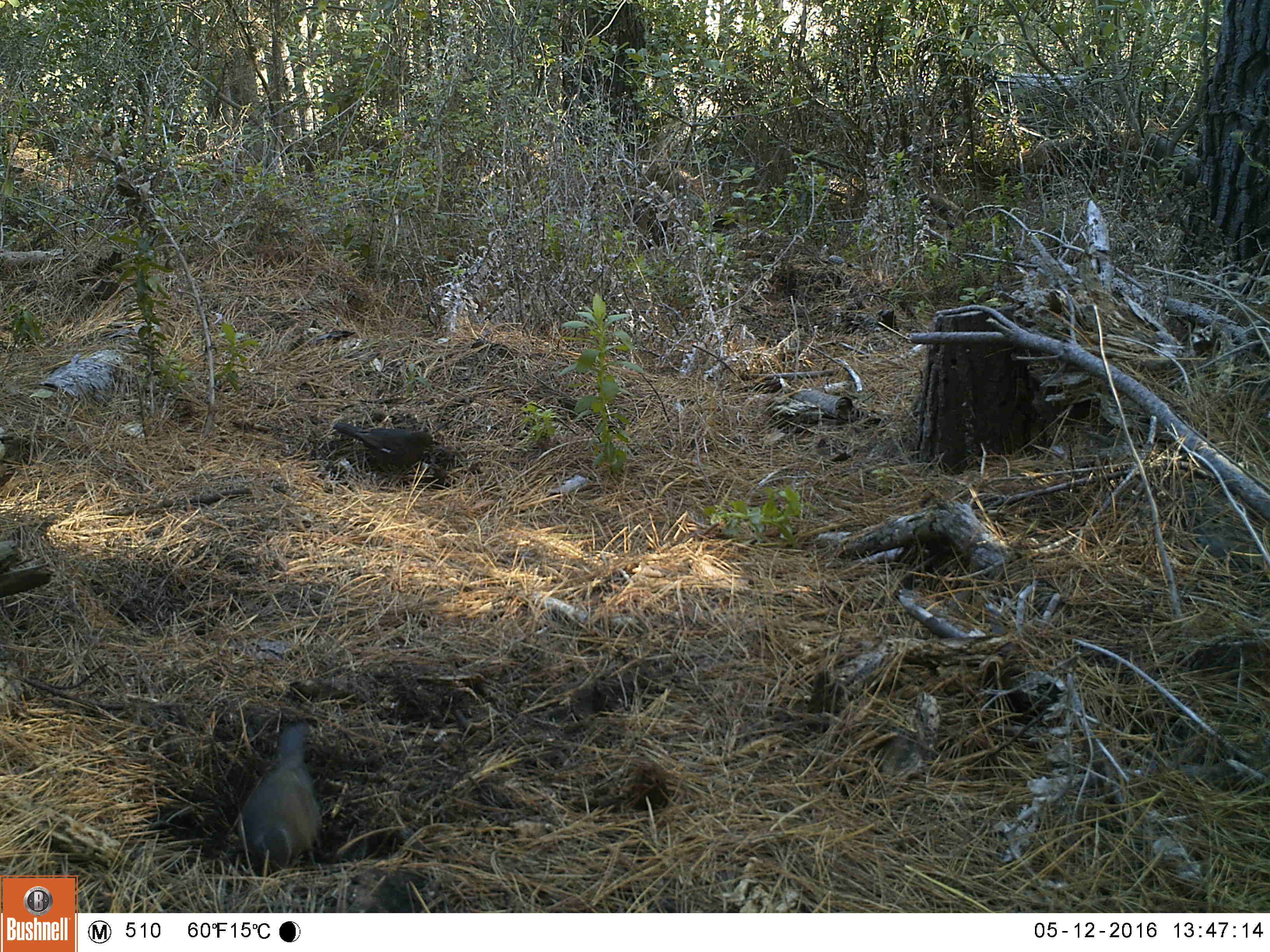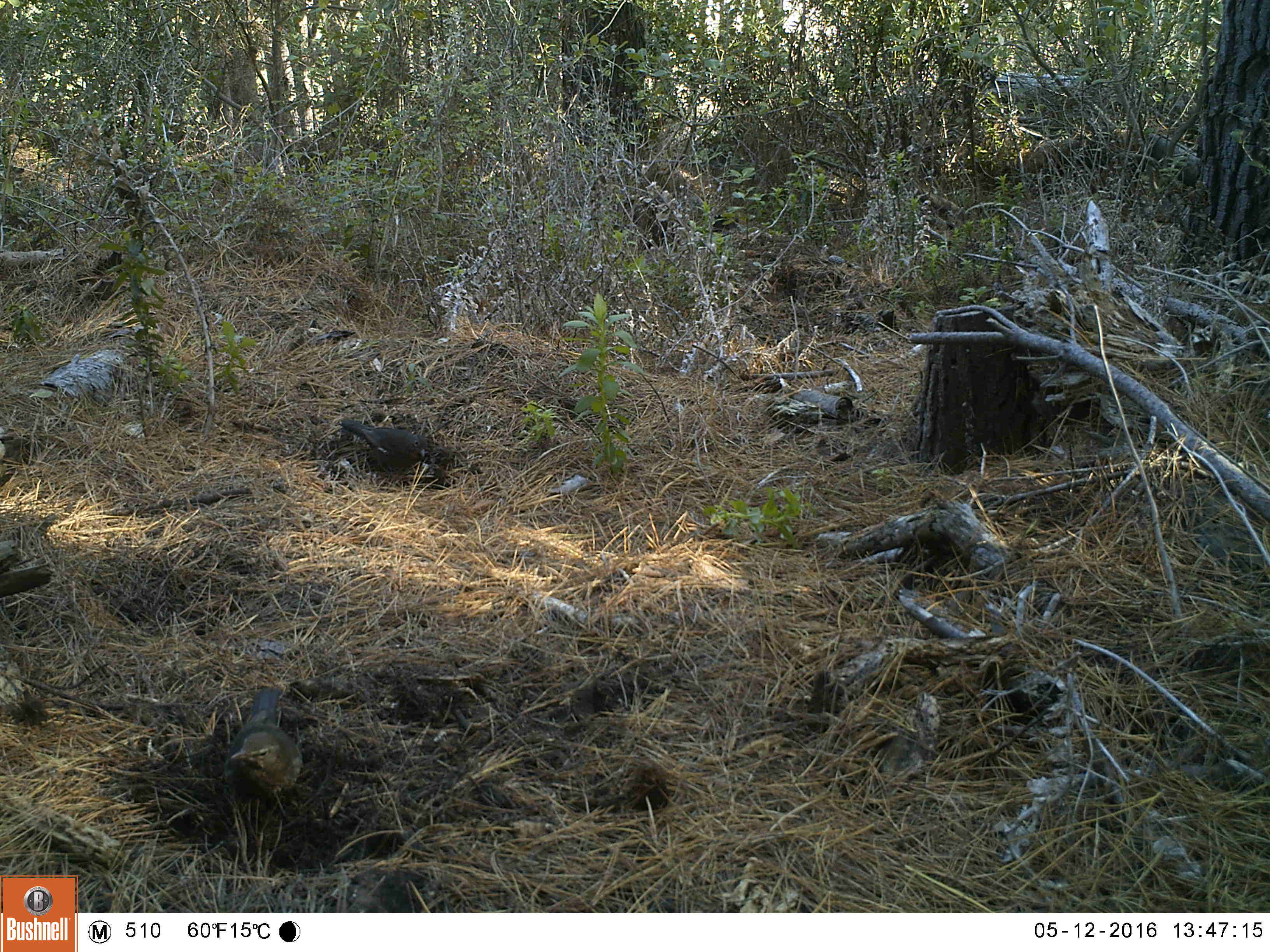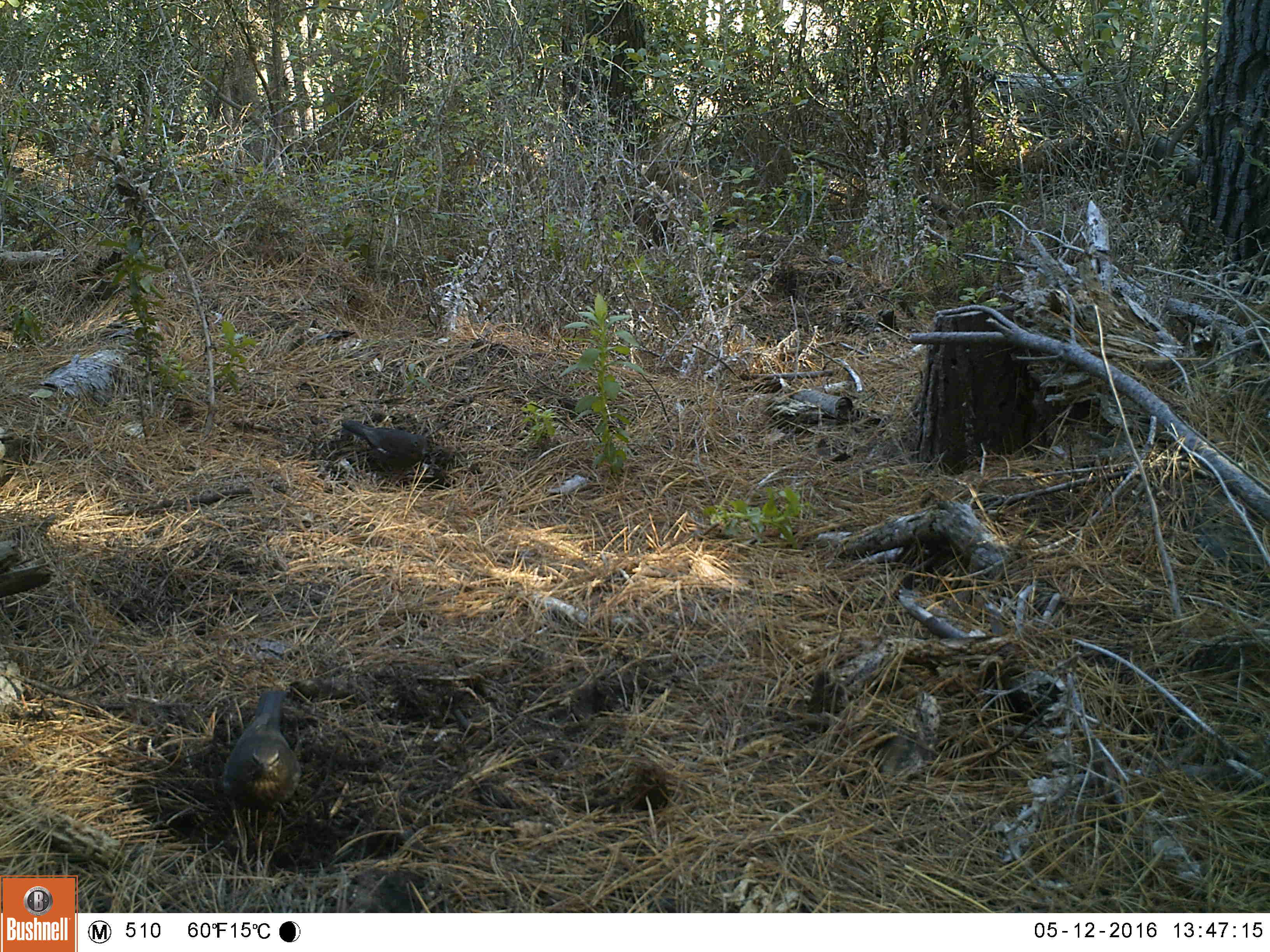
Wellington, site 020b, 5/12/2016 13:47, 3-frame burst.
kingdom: Animalia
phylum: Chordata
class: Aves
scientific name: Aves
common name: bird